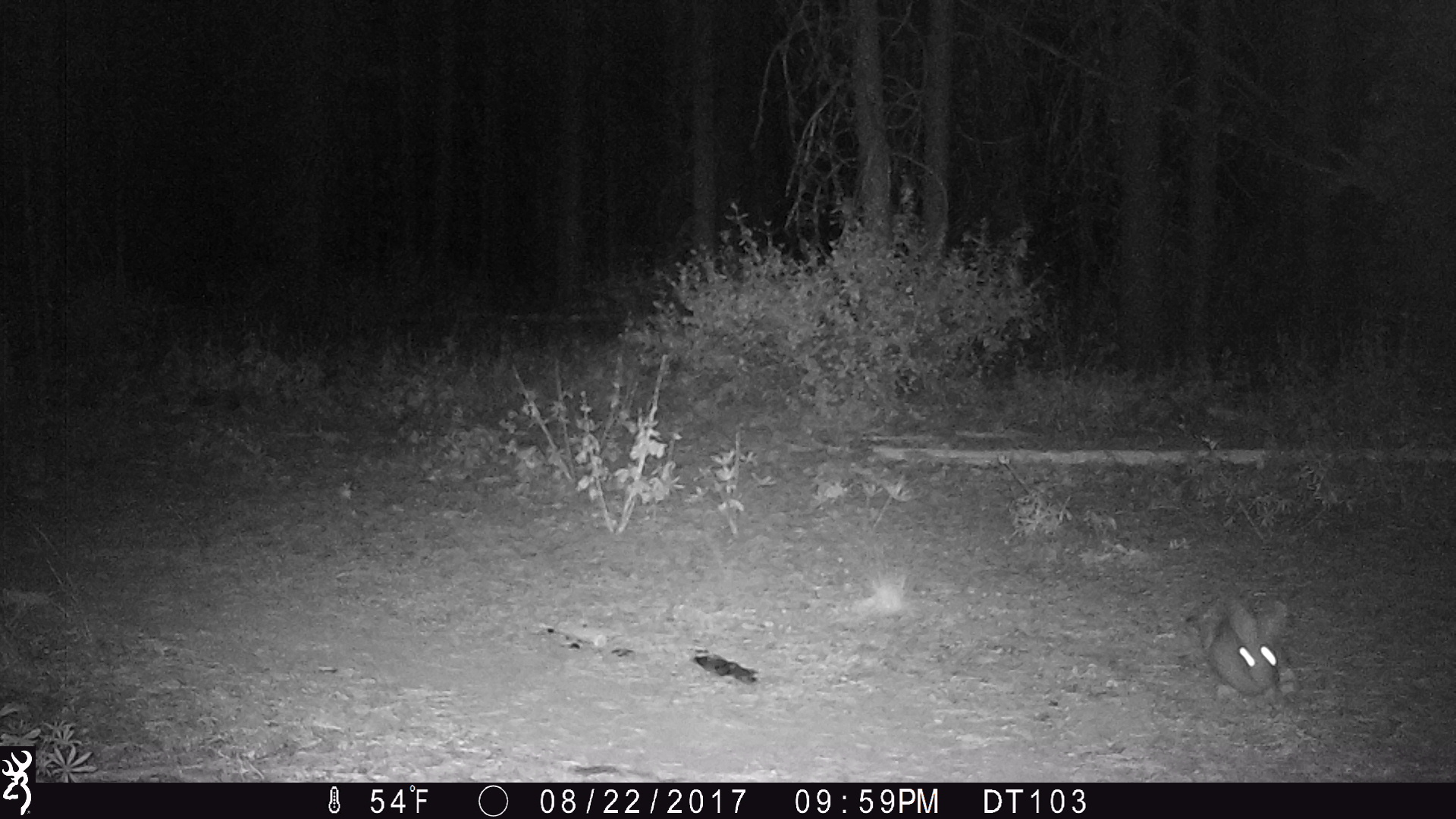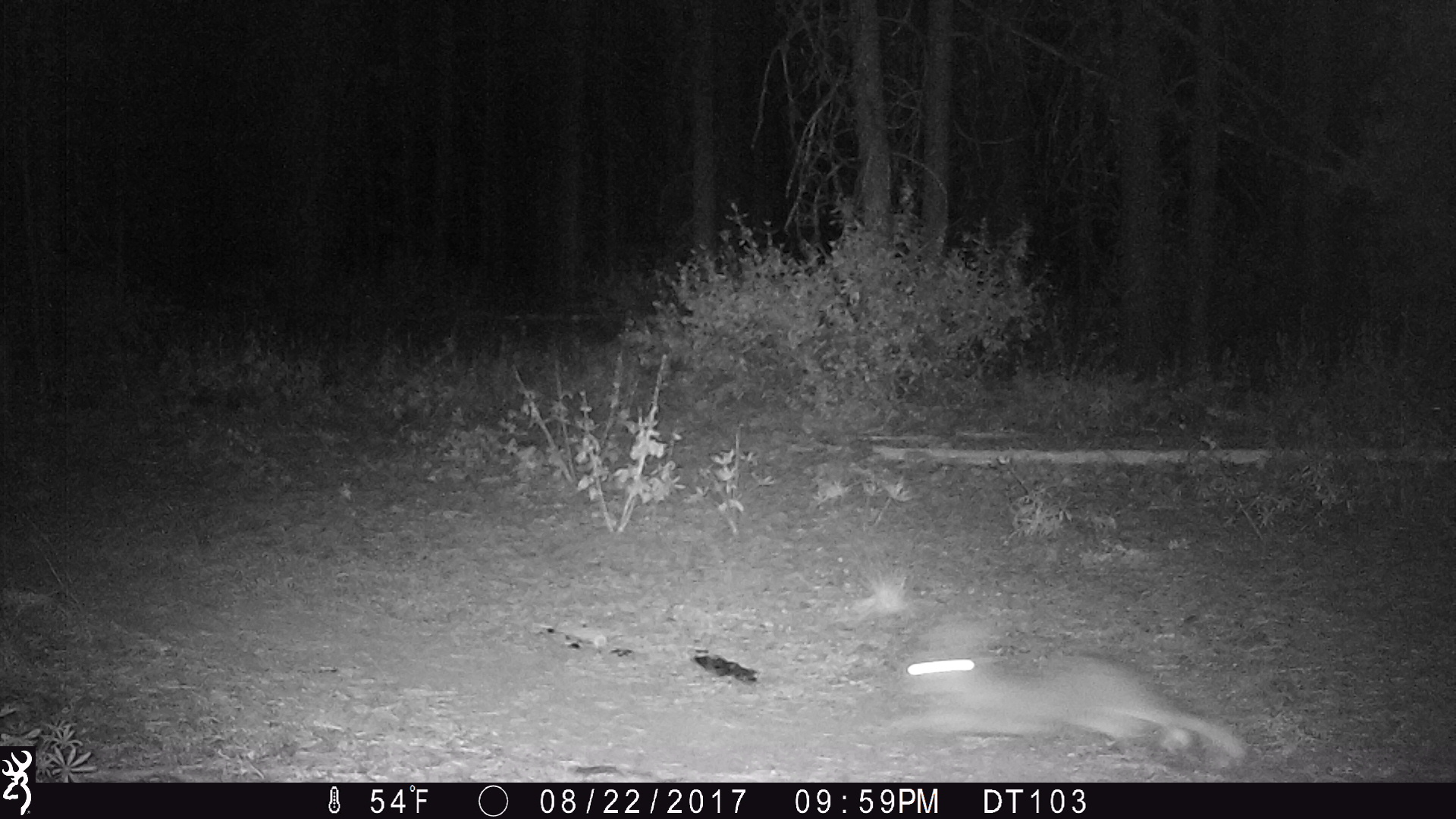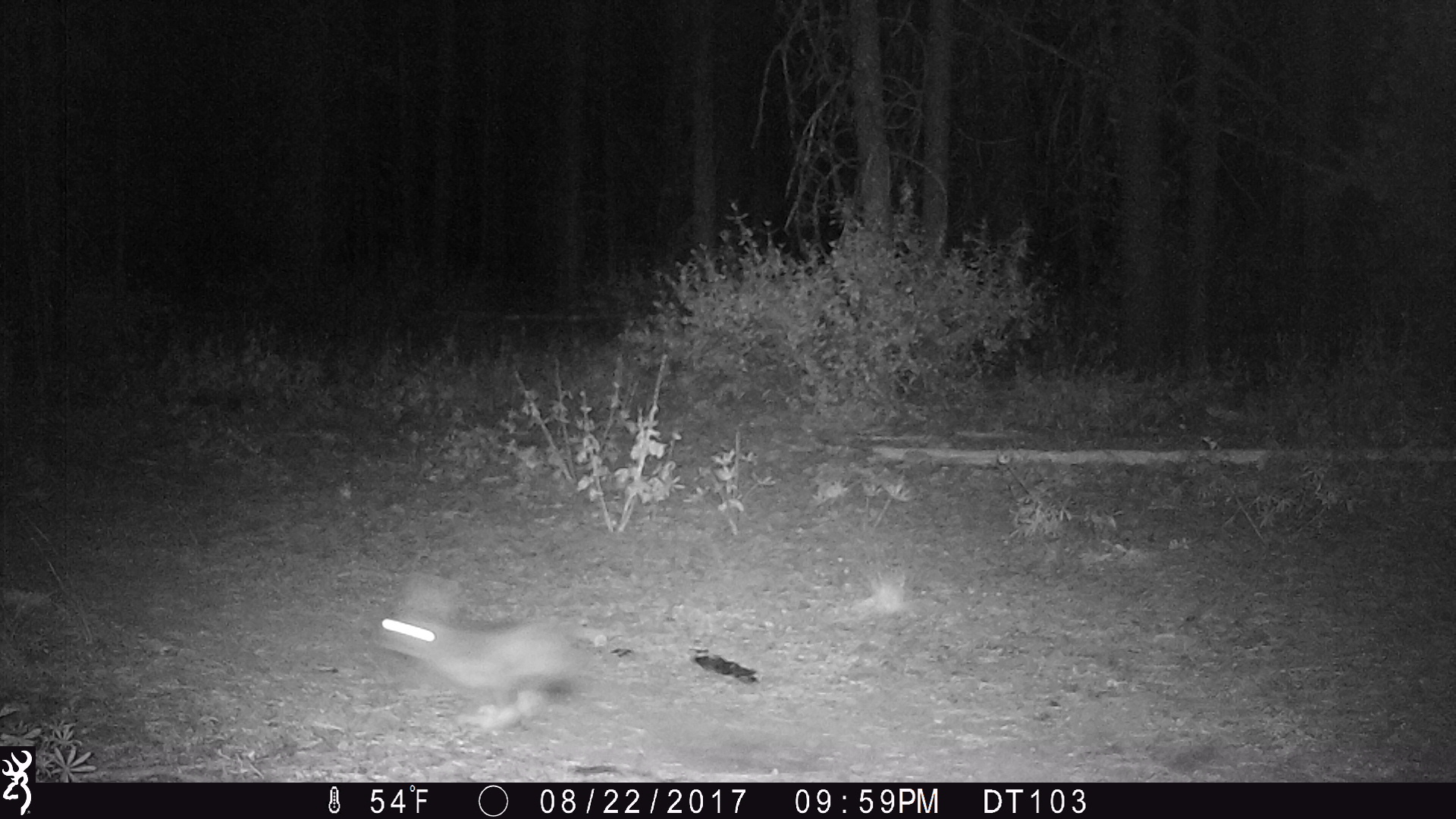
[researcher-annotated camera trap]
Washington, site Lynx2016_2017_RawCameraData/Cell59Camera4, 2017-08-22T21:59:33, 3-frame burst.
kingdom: Animalia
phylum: Chordata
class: Mammalia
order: Lagomorpha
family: Leporidae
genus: Lepus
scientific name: Lepus americanus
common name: snowshoe hare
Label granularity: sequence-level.